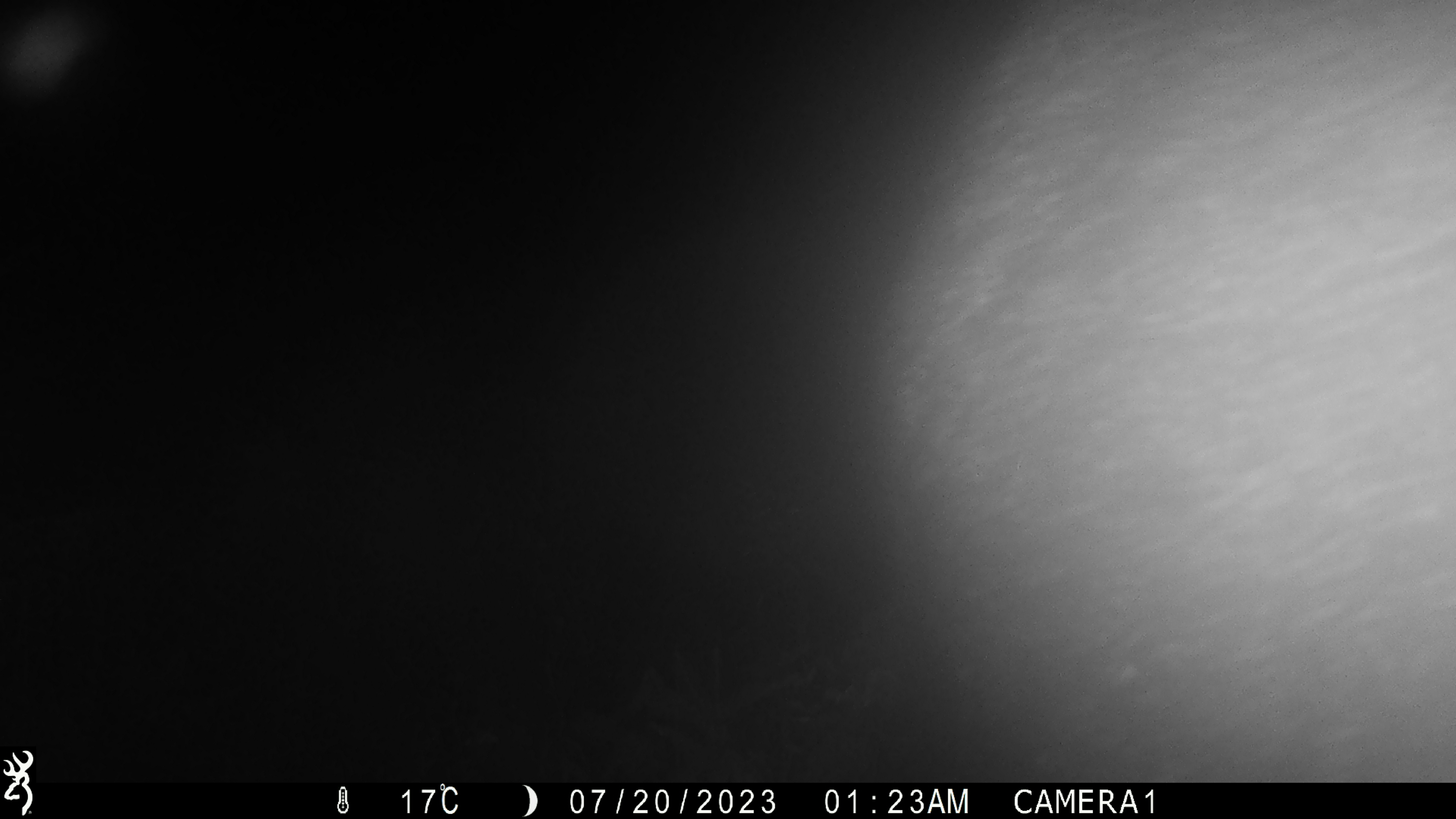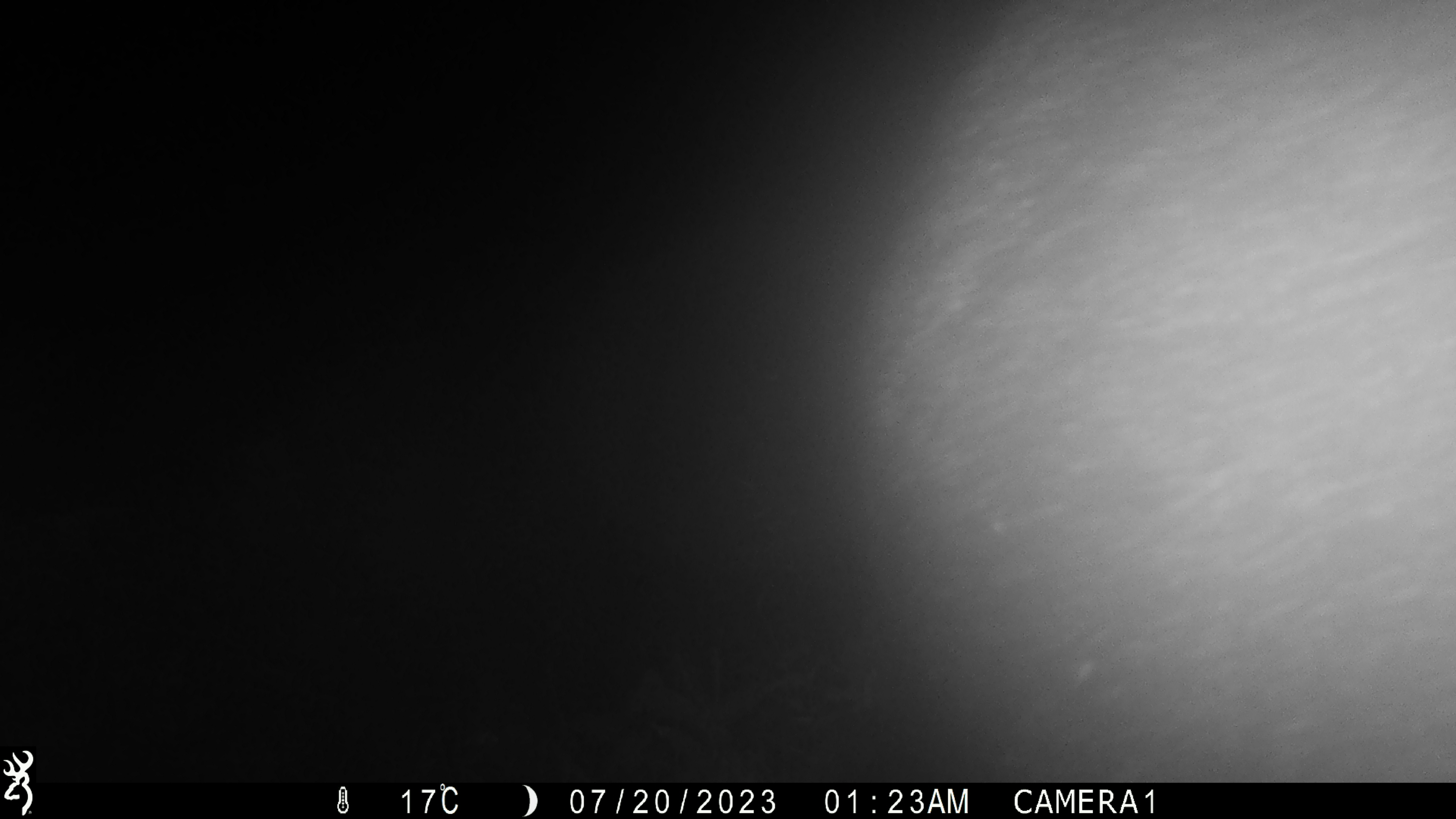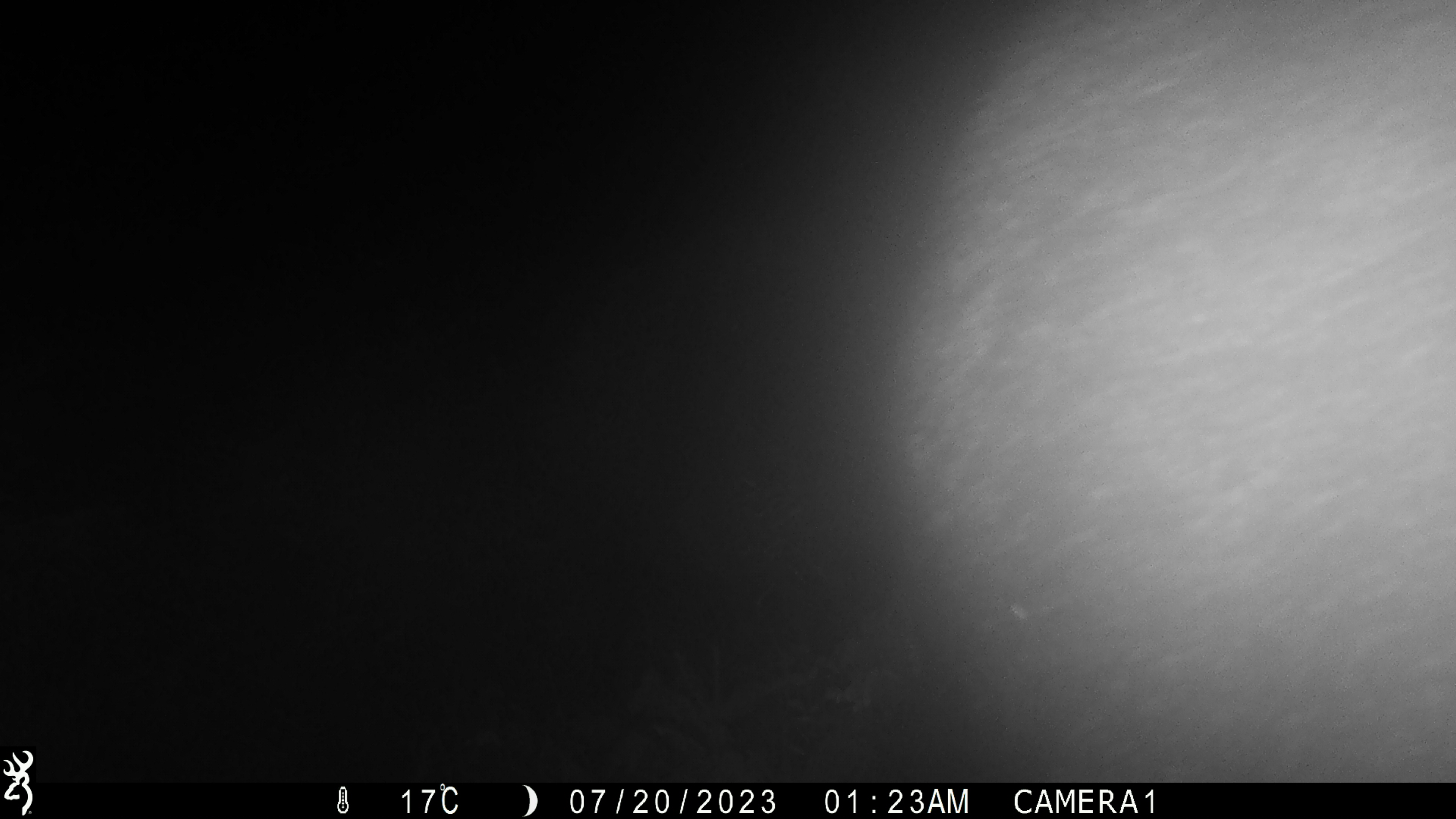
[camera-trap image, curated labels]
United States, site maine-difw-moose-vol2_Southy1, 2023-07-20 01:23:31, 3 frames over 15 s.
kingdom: Animalia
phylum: Chordata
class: Mammalia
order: Artiodactyla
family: Cervidae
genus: Alces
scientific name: Alces alces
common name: moose